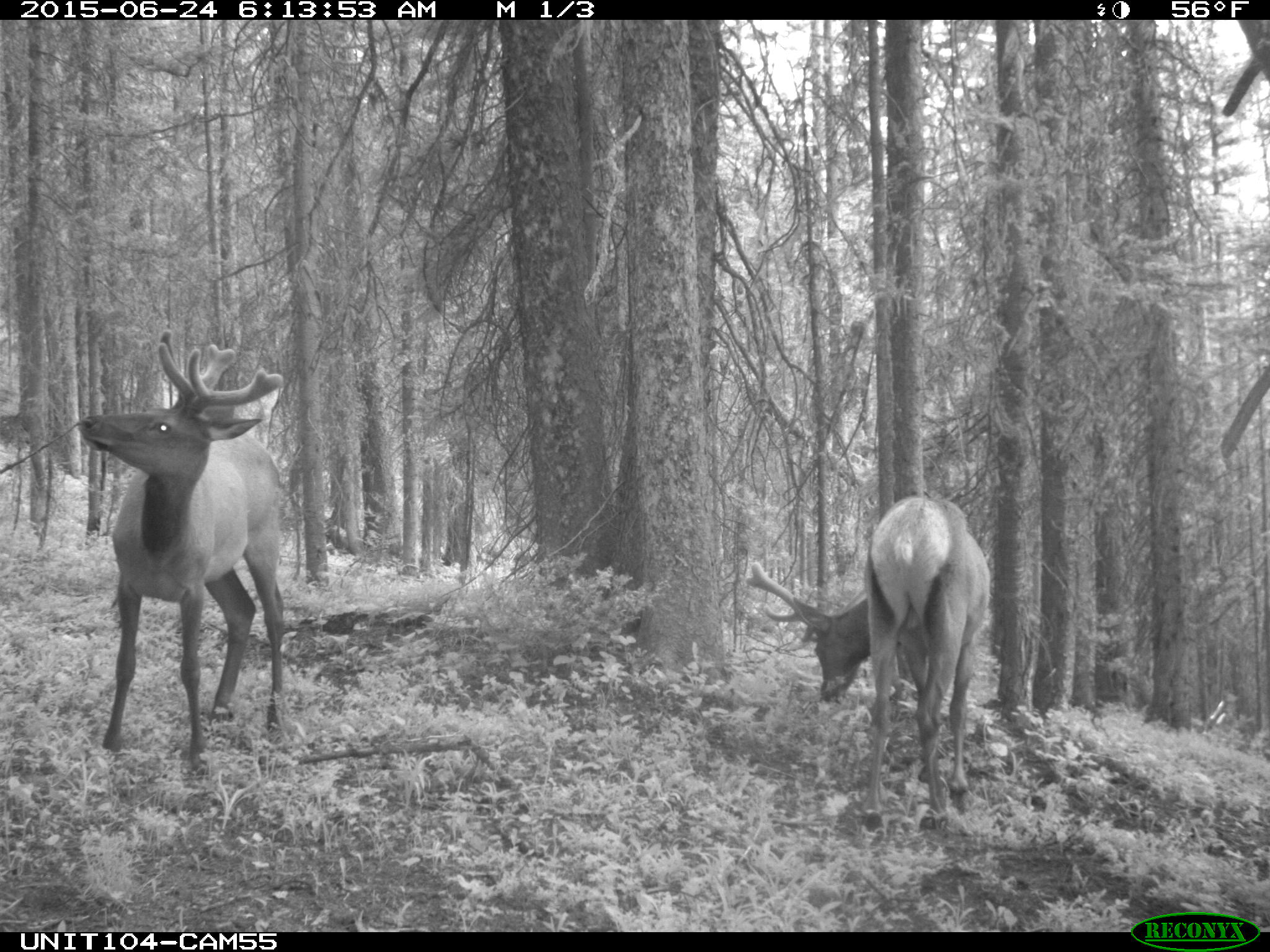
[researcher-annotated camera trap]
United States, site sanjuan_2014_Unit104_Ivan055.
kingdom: Animalia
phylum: Chordata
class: Mammalia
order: Artiodactyla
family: Cervidae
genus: Cervus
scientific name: Cervus elaphus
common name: red deer